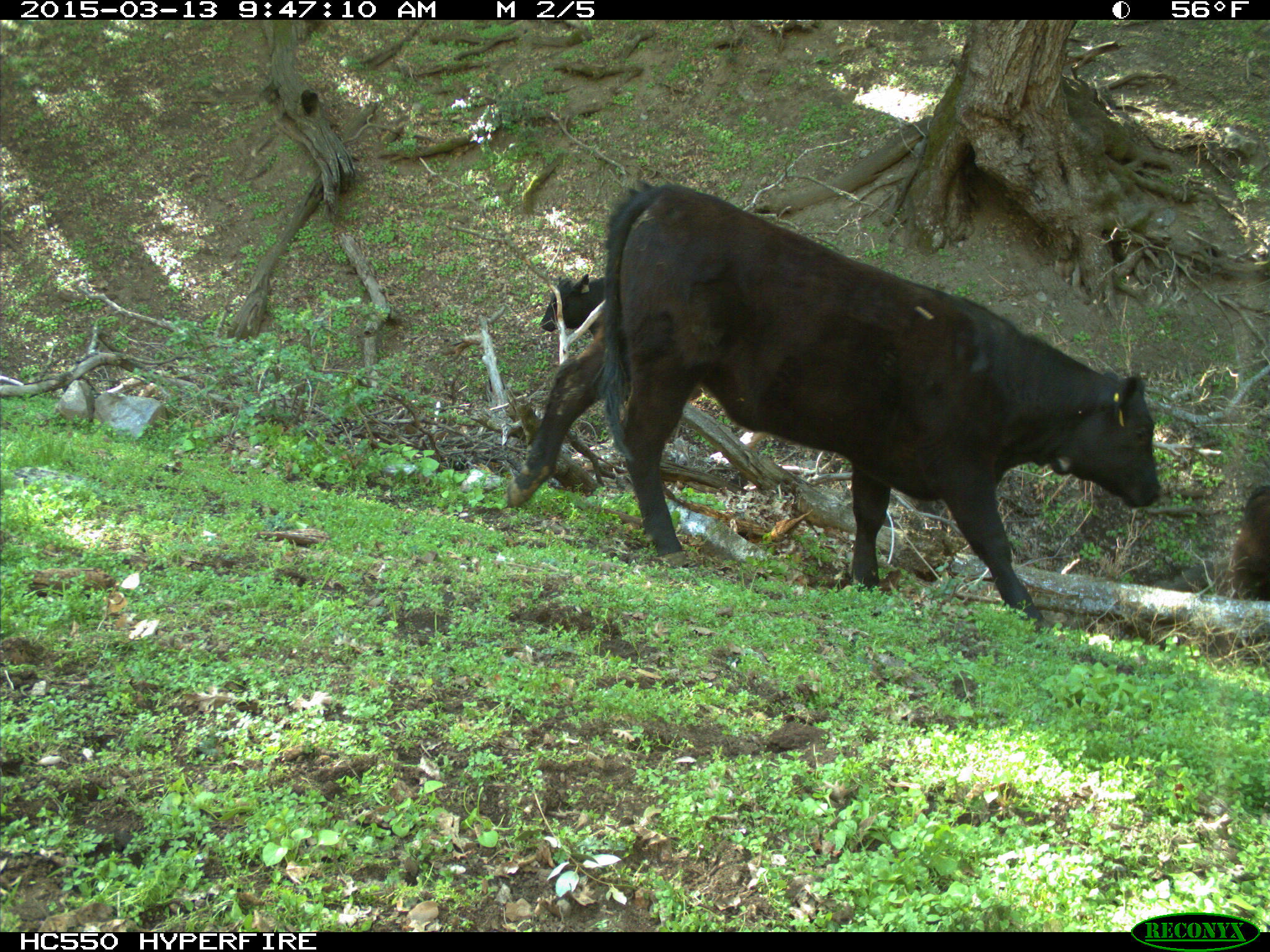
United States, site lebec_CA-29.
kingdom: Animalia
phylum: Chordata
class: Mammalia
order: Artiodactyla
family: Bovidae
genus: Bos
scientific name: Bos taurus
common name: domestic cow